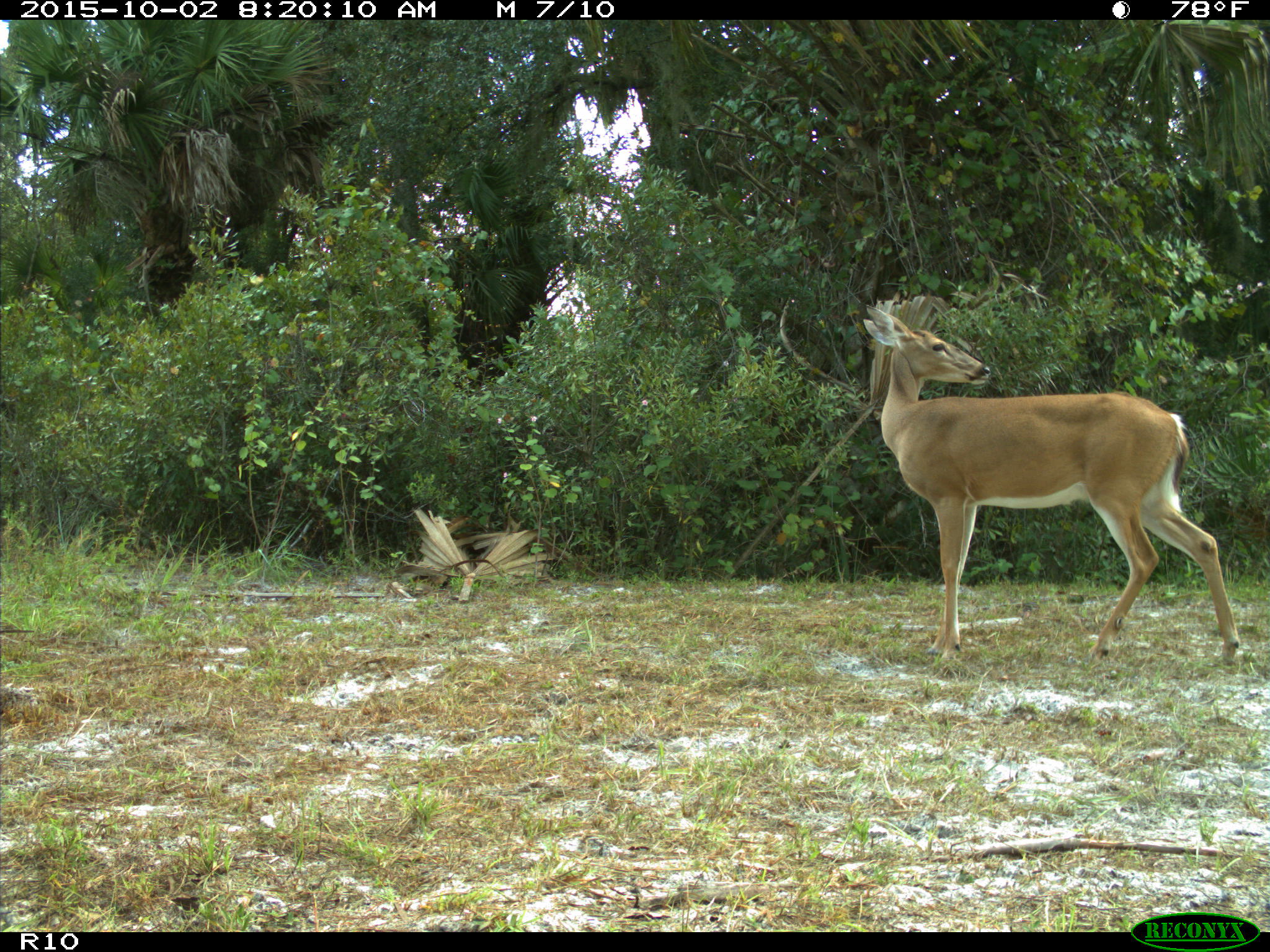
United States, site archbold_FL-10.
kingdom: Animalia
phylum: Chordata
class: Mammalia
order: Artiodactyla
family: Cervidae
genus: Odocoileus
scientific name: Odocoileus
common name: deer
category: unidentified deer